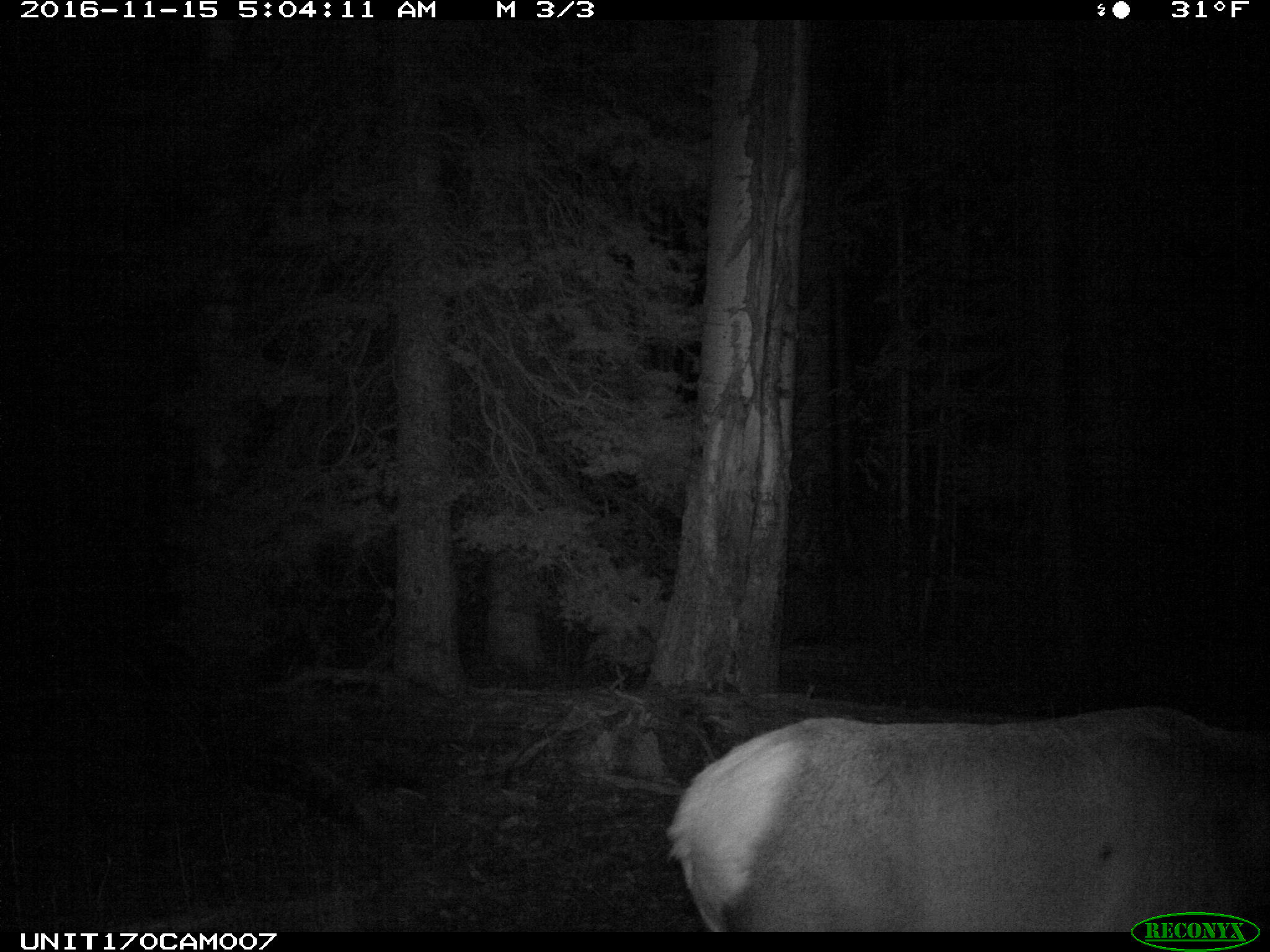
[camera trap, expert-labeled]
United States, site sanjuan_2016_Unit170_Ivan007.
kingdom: Animalia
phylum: Chordata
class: Mammalia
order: Artiodactyla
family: Cervidae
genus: Cervus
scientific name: Cervus elaphus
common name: red deer